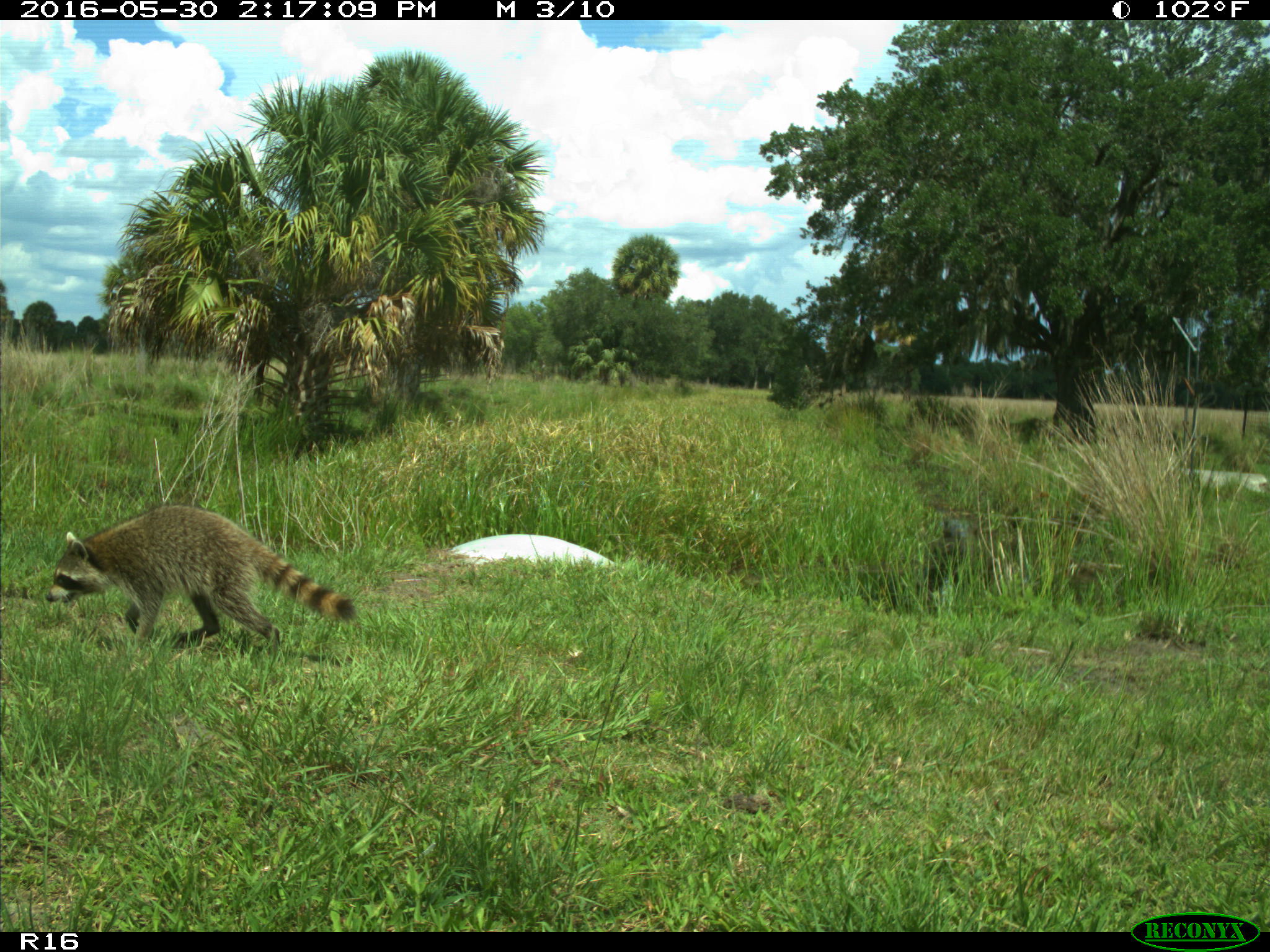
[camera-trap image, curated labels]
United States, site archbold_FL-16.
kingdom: Animalia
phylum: Chordata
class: Mammalia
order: Carnivora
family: Procyonidae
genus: Procyon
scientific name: Procyon lotor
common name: common raccoon